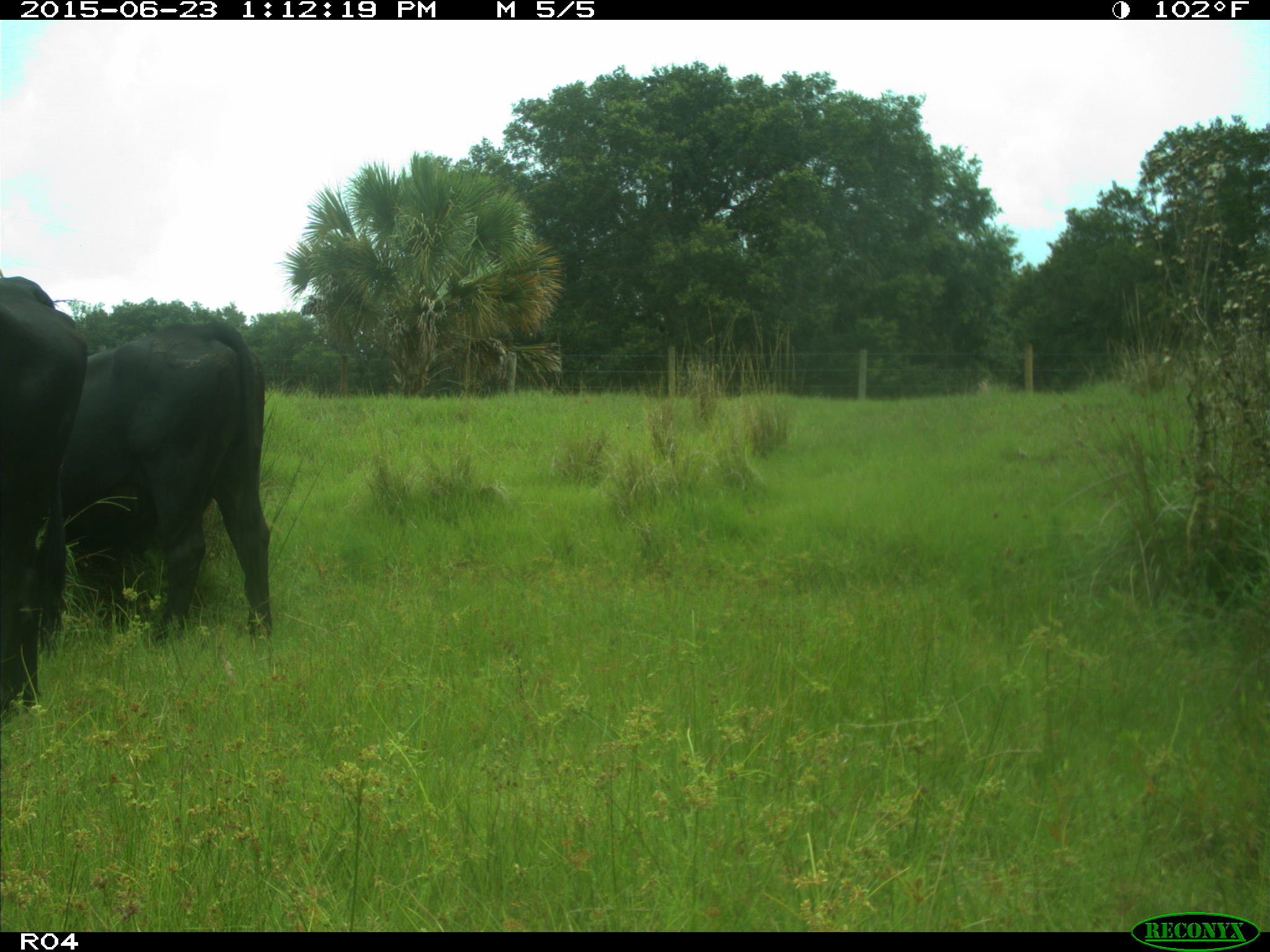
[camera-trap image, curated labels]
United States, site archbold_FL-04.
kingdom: Animalia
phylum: Chordata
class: Mammalia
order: Artiodactyla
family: Bovidae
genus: Bos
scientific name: Bos taurus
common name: domestic cow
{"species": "Bos taurus (domestic cow)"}